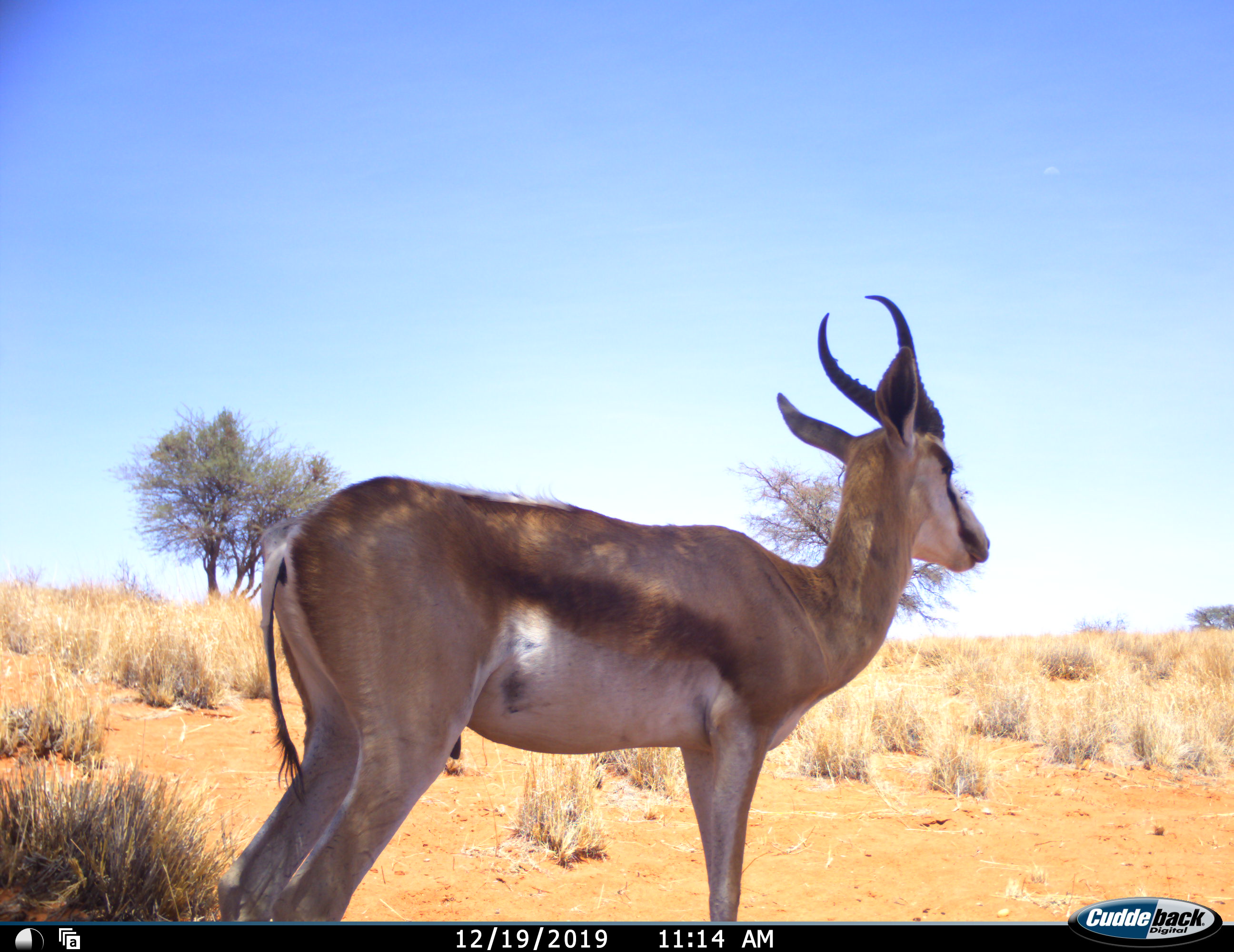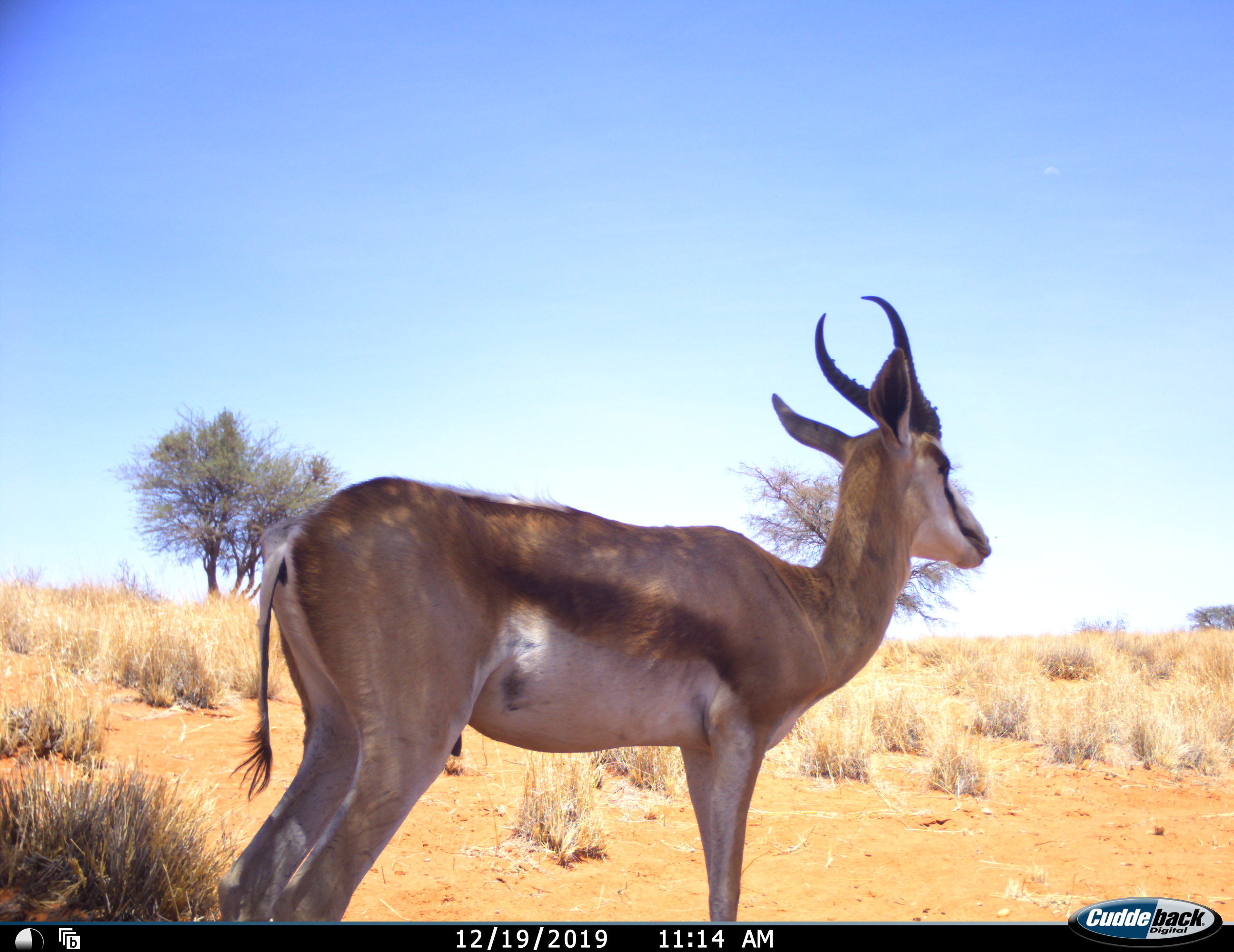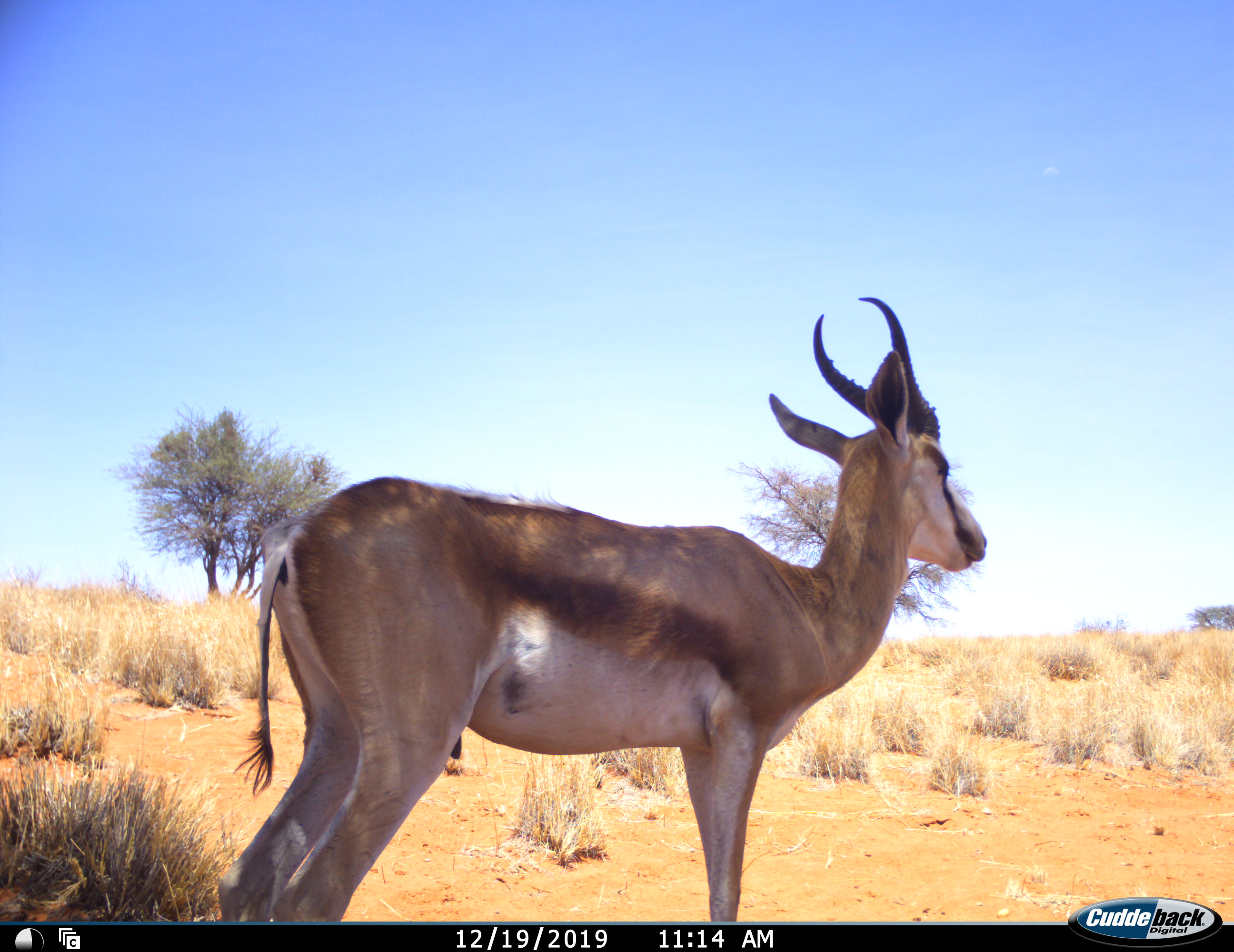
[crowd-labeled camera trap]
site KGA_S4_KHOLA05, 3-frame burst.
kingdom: Animalia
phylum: Chordata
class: Mammalia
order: Artiodactyla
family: Bovidae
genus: Antidorcas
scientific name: Antidorcas marsupialis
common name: springbok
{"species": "springbok (Antidorcas marsupialis)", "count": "1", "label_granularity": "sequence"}